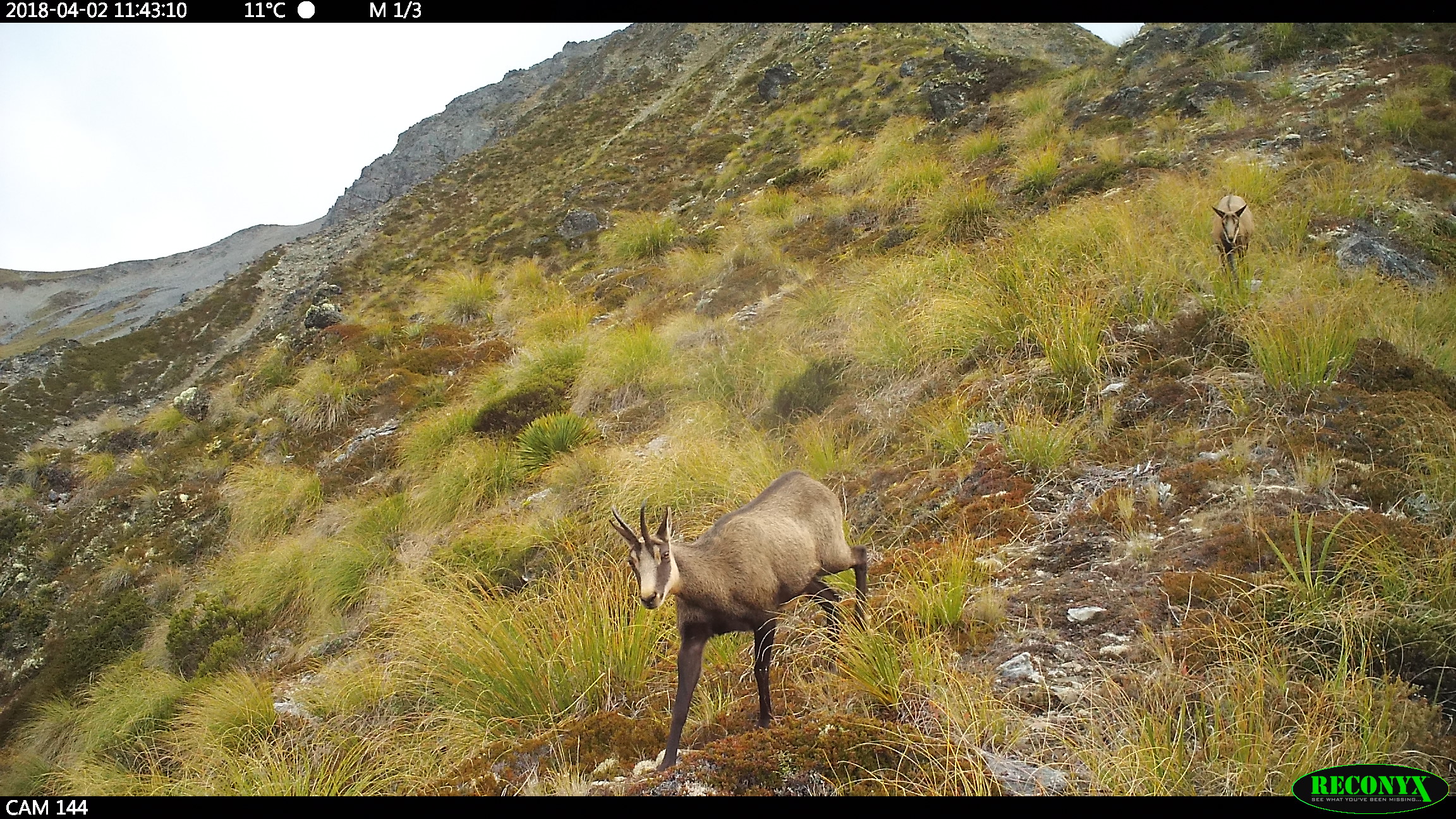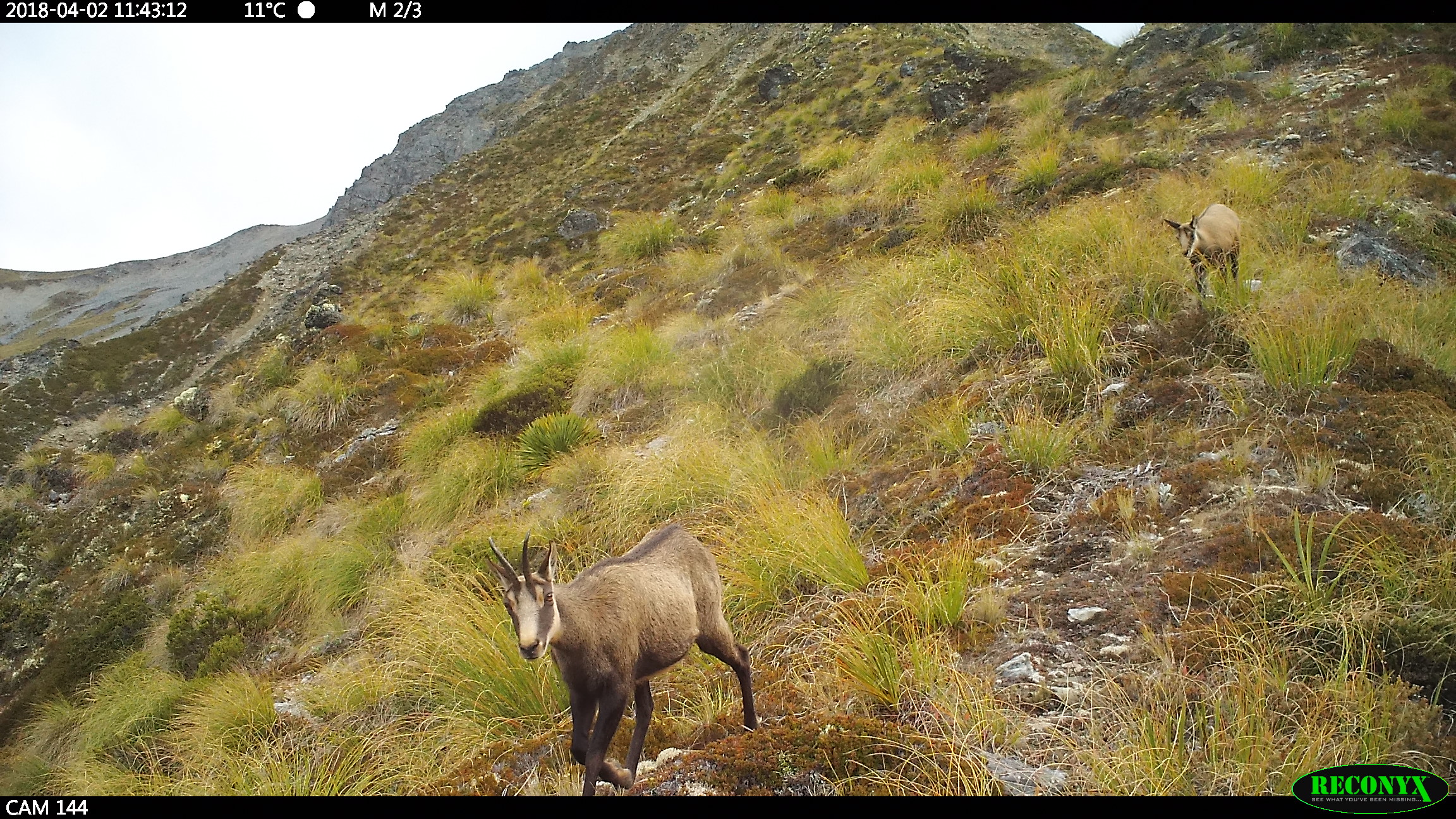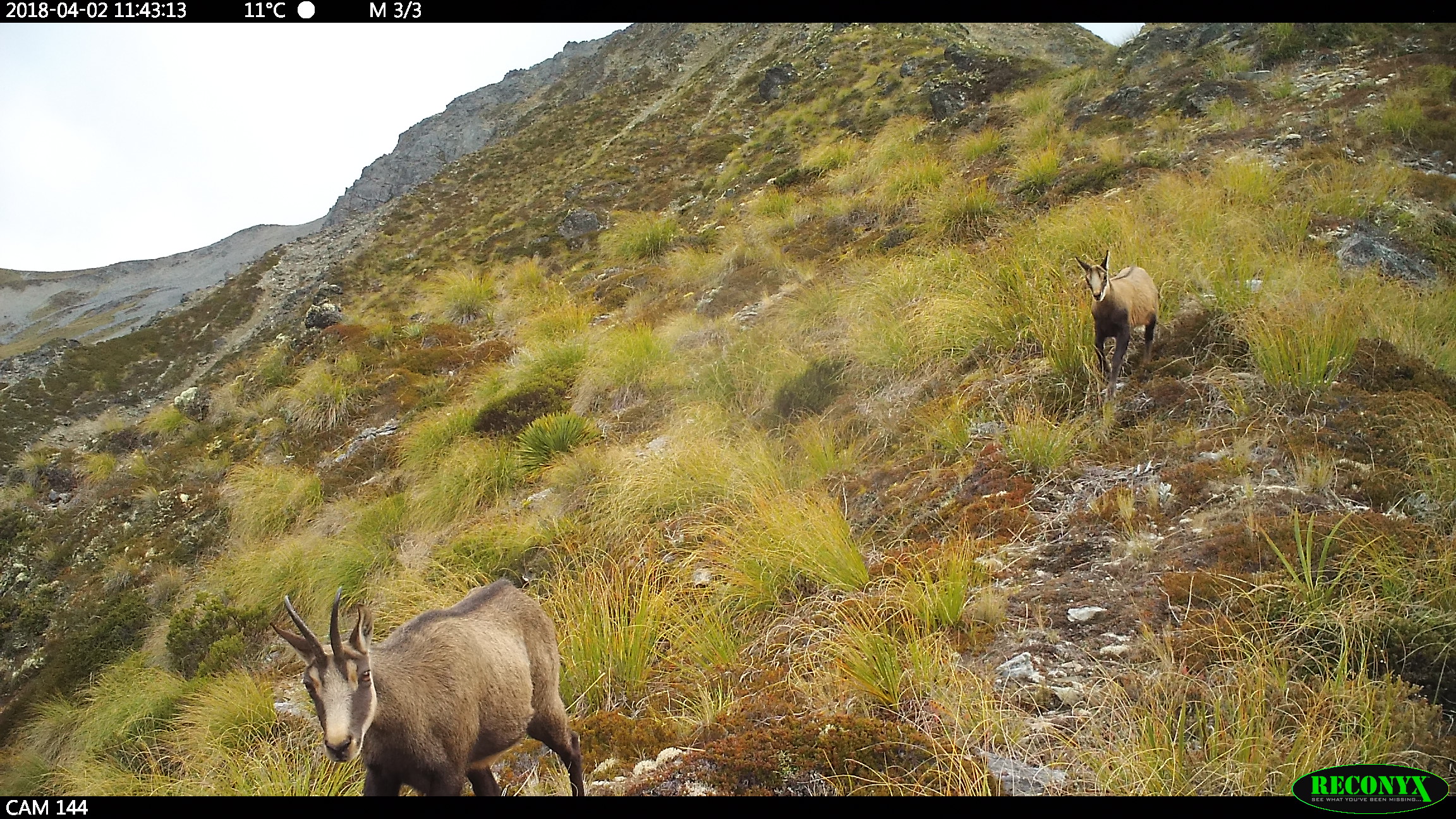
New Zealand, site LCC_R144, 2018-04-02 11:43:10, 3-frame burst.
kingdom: Animalia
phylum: Chordata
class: Mammalia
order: Artiodactyla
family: Bovidae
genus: Rupicapra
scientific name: Rupicapra rupicapra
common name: alpine chamois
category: chamois